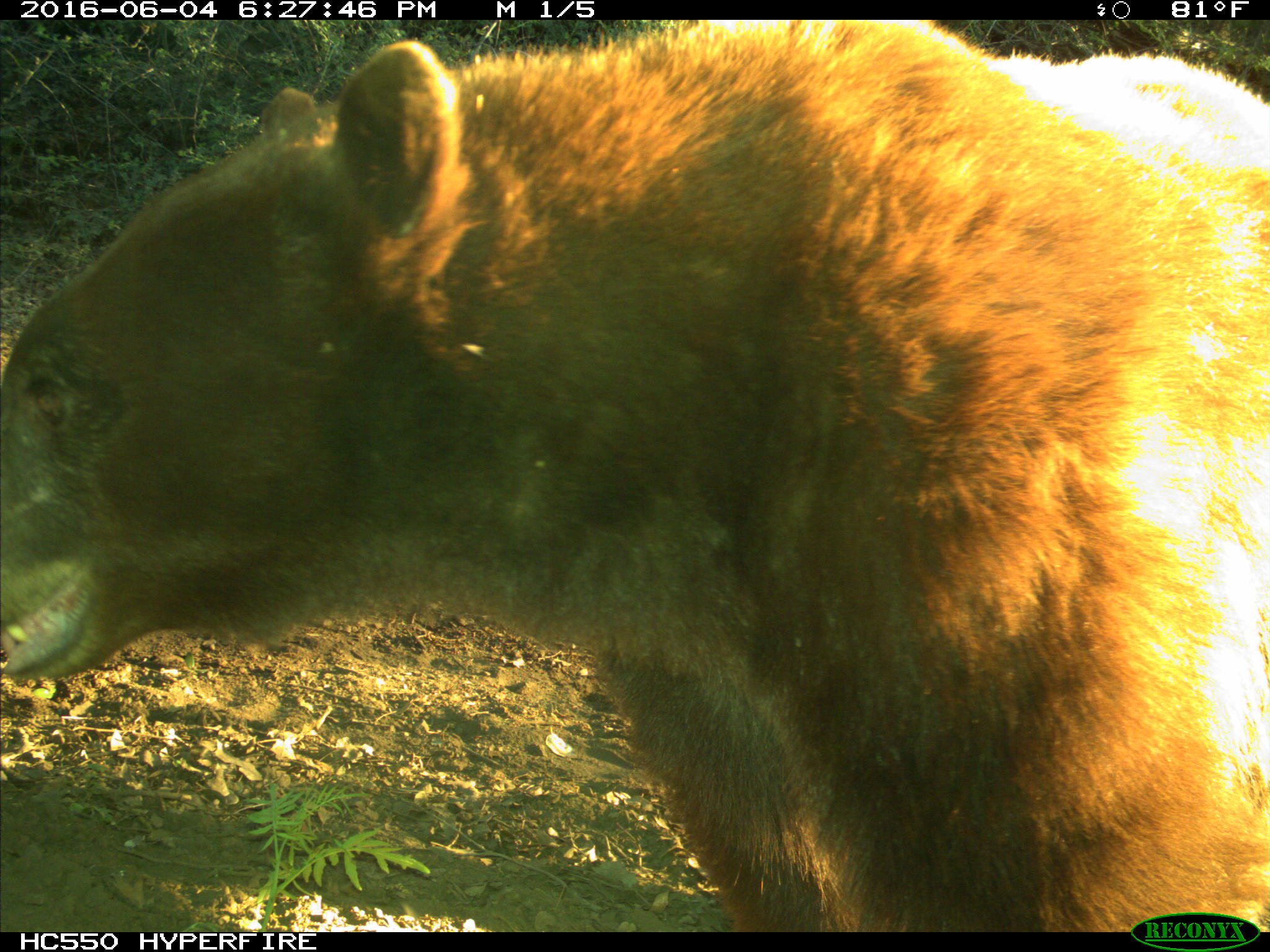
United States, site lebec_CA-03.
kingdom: Animalia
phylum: Chordata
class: Mammalia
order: Carnivora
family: Ursidae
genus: Ursus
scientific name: Ursus americanus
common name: american black bear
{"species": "Ursus americanus (american black bear)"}